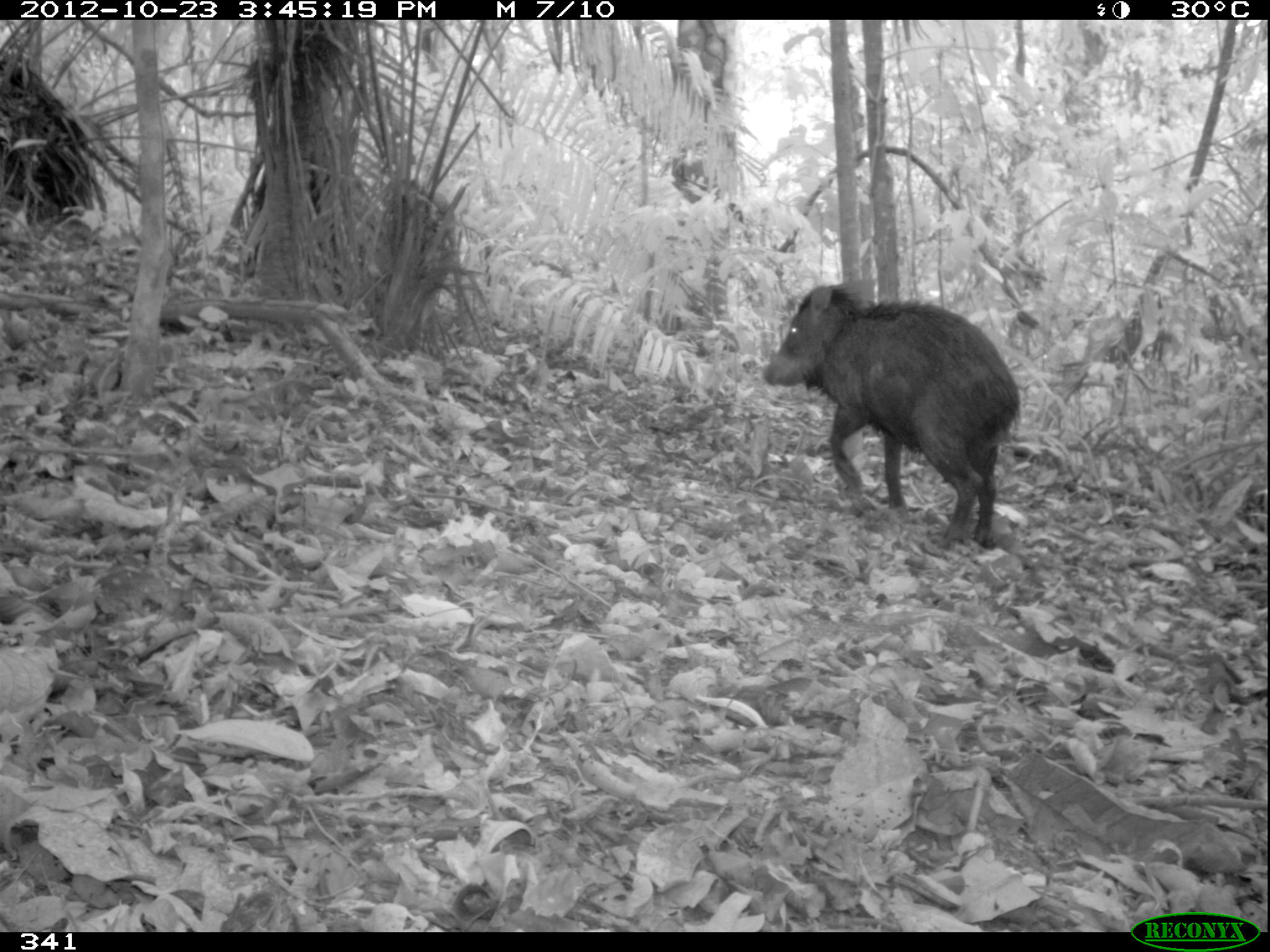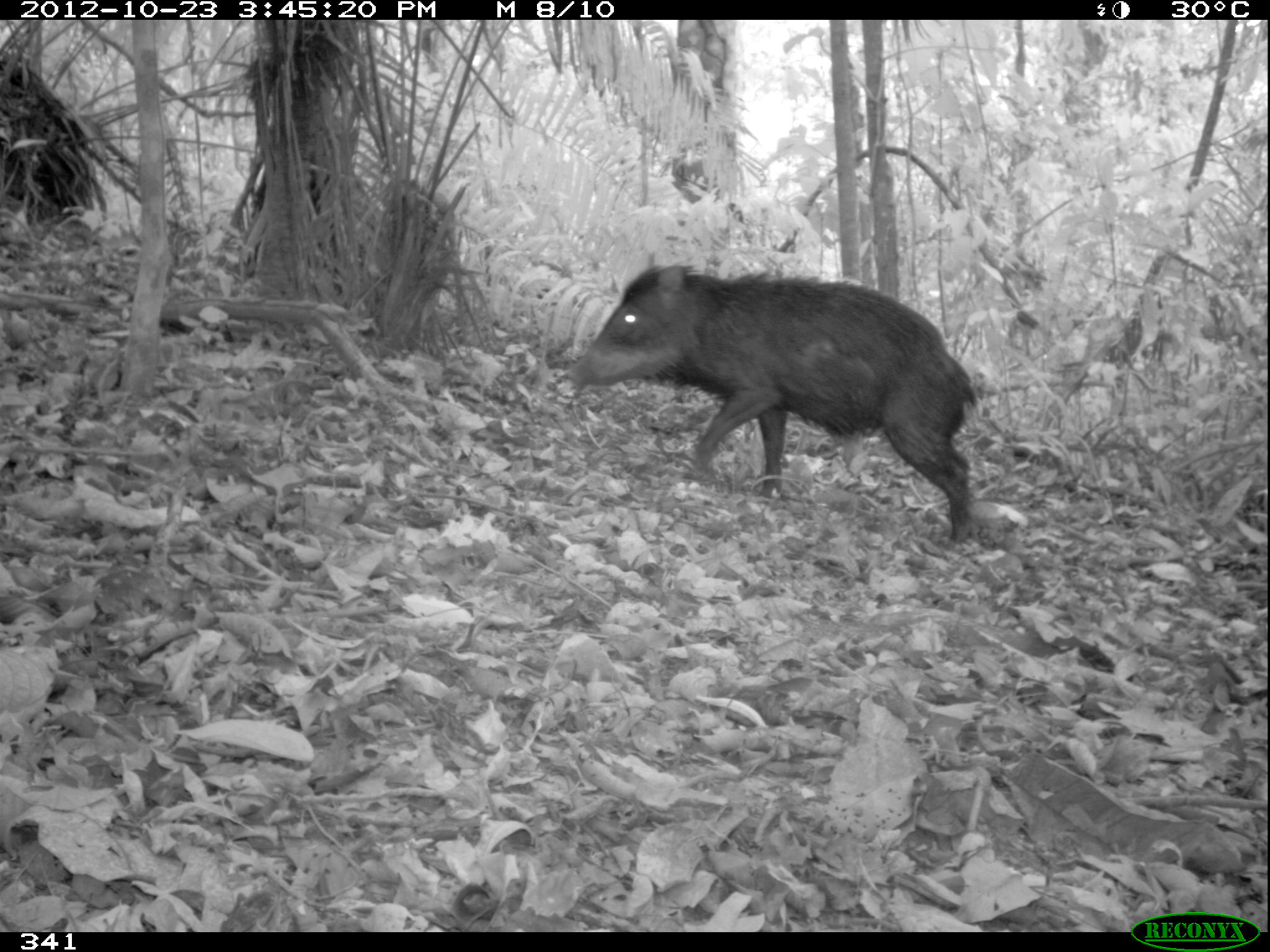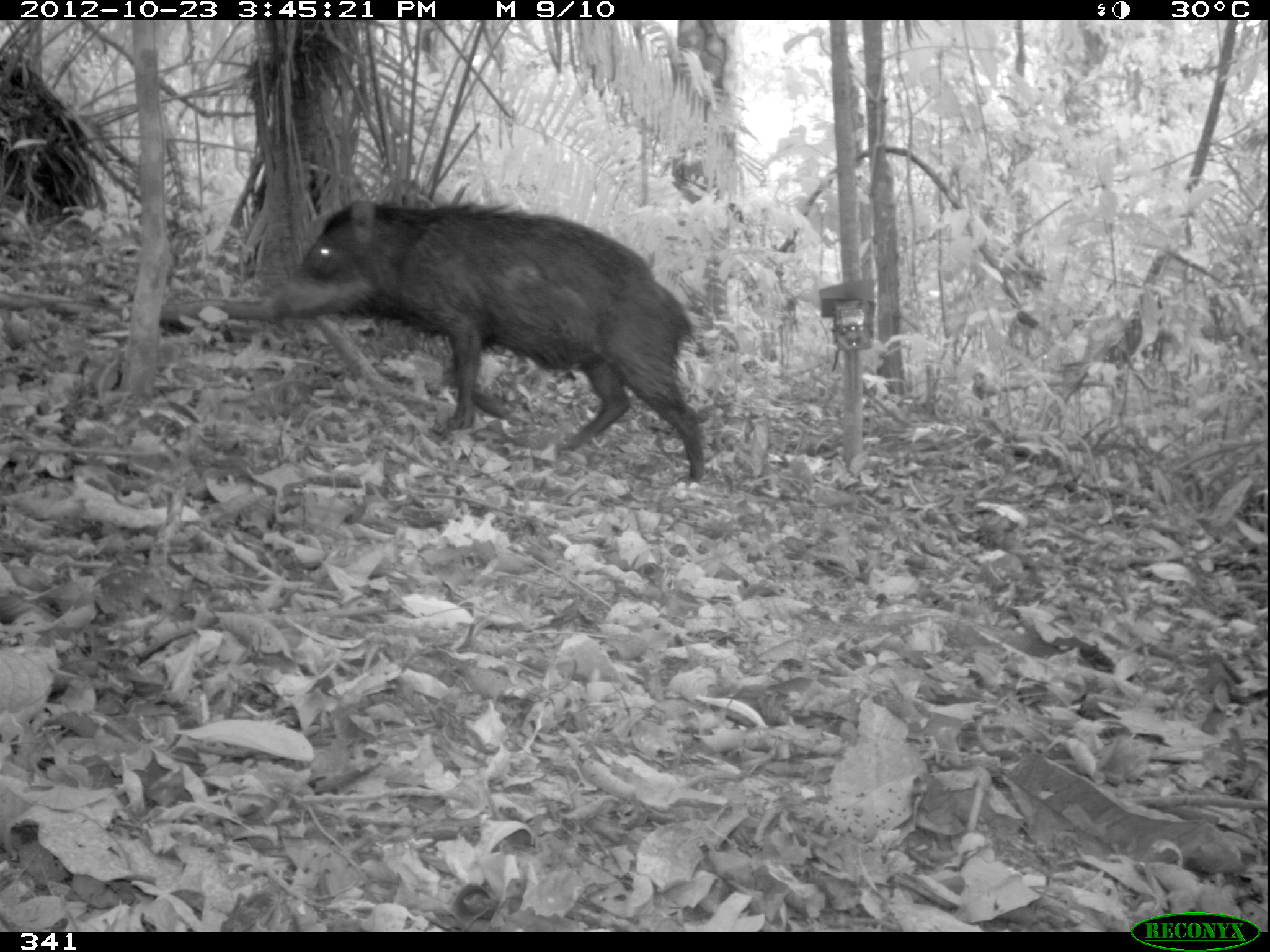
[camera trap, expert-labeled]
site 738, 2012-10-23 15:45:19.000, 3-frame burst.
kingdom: Animalia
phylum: Chordata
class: Mammalia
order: Artiodactyla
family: Tayassuidae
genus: Tayassu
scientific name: Tayassu pecari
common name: white-lipped peccary